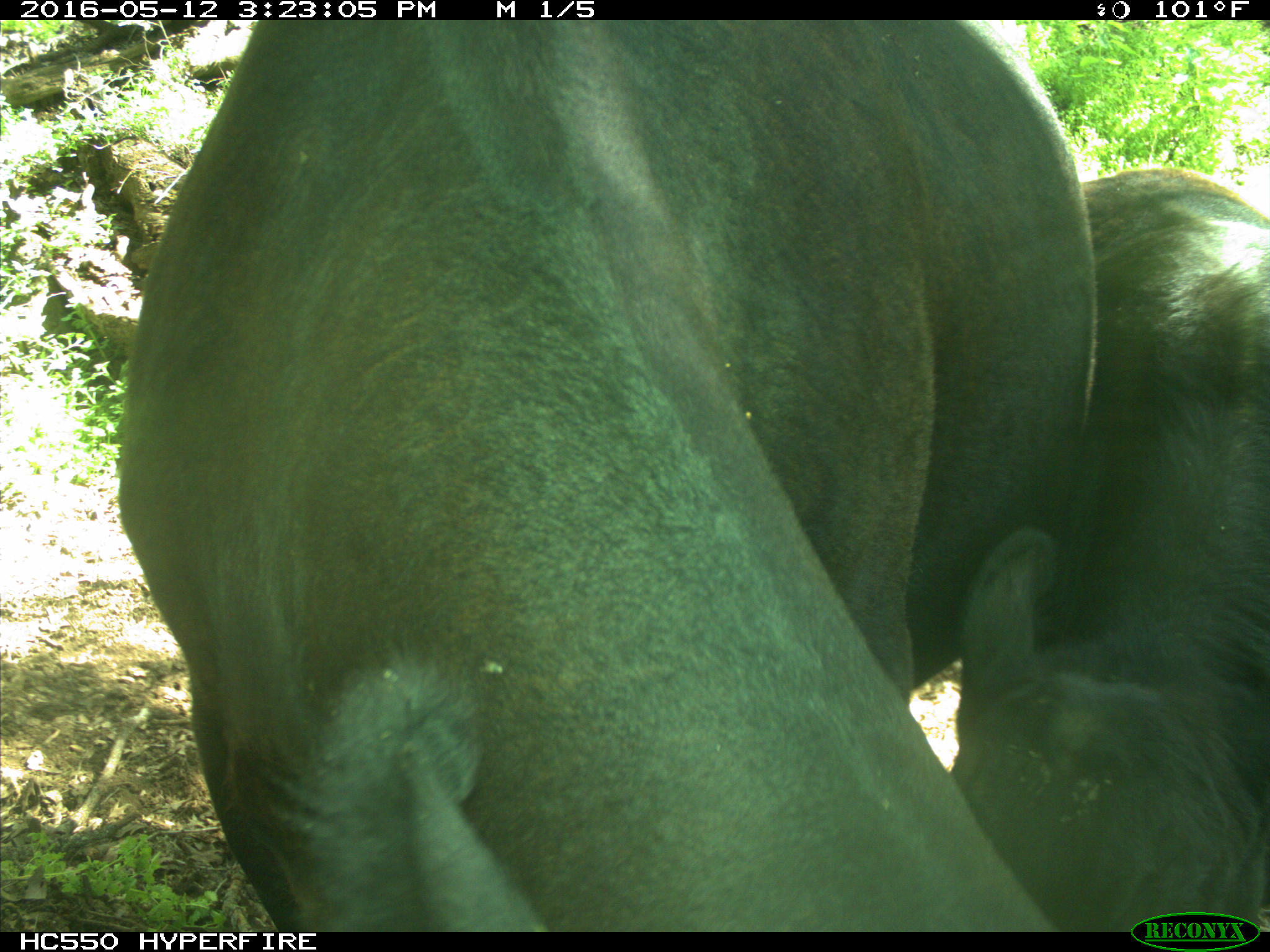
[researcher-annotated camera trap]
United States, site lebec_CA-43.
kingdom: Animalia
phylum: Chordata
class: Mammalia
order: Artiodactyla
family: Bovidae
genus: Bos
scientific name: Bos taurus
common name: domestic cow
Bos taurus (domestic cow).